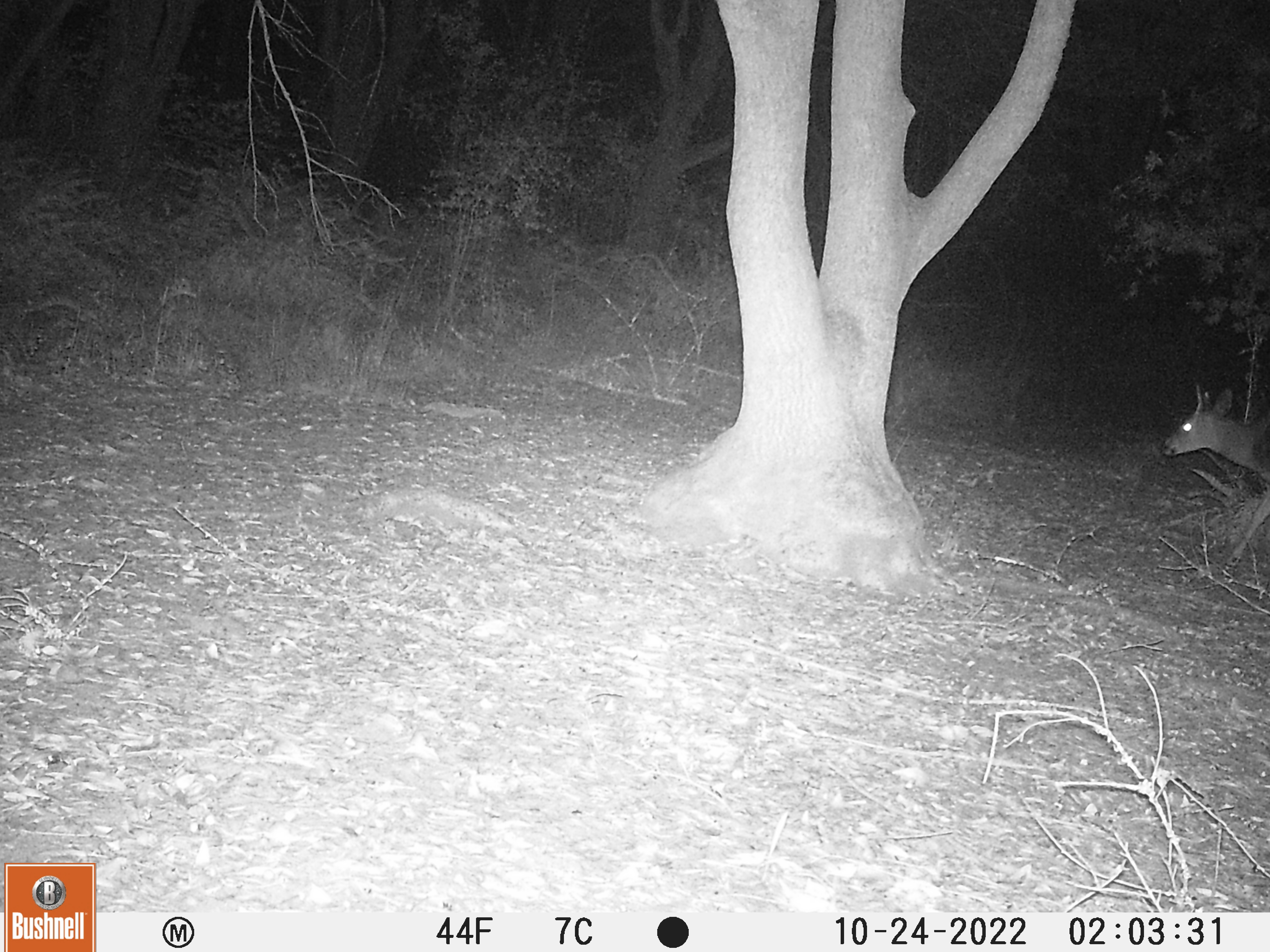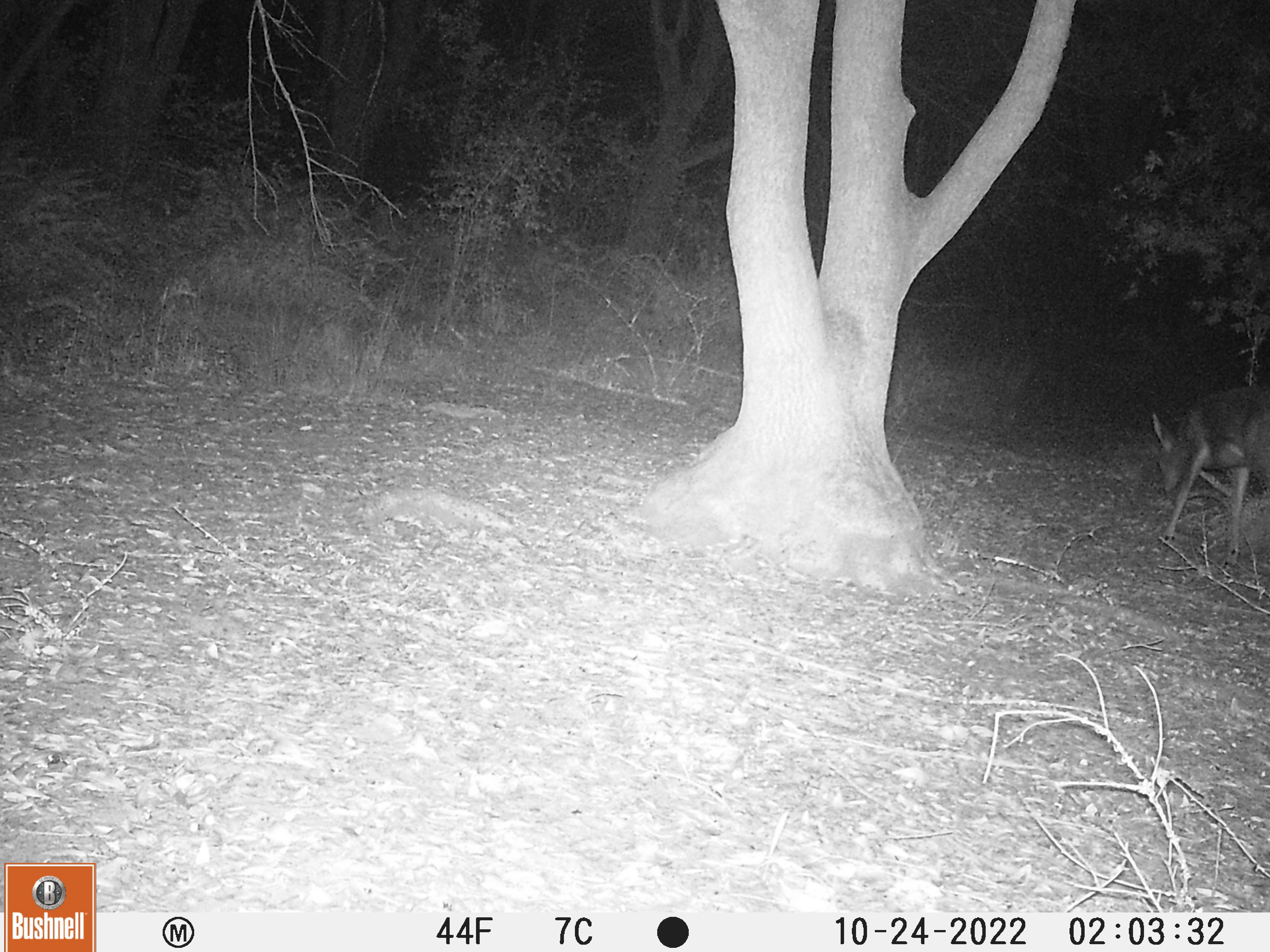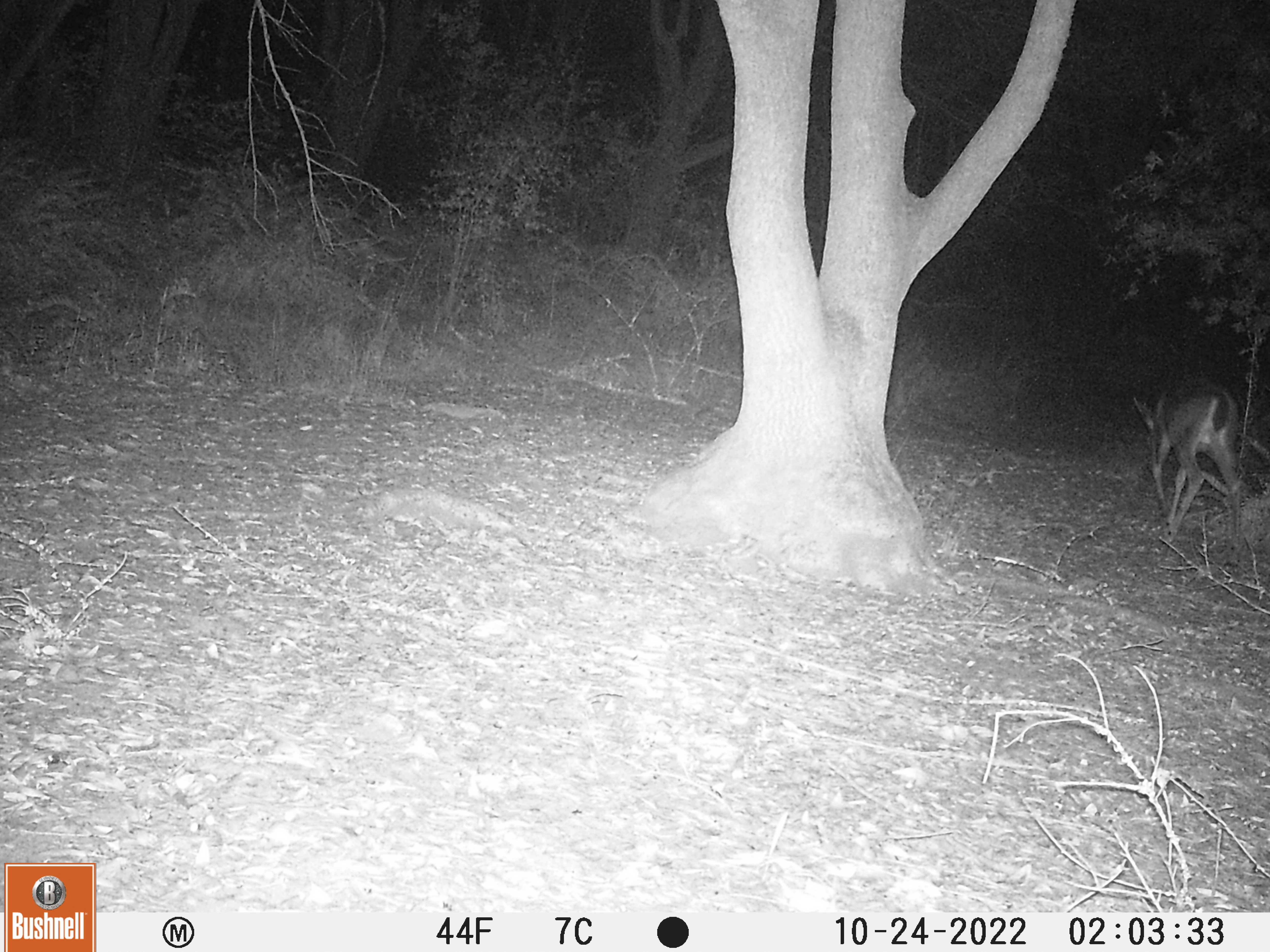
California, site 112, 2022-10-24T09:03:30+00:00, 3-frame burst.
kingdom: Animalia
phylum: Chordata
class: Mammalia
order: Artiodactyla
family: Cervidae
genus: Odocoileus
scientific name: Odocoileus hemionus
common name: mule deer